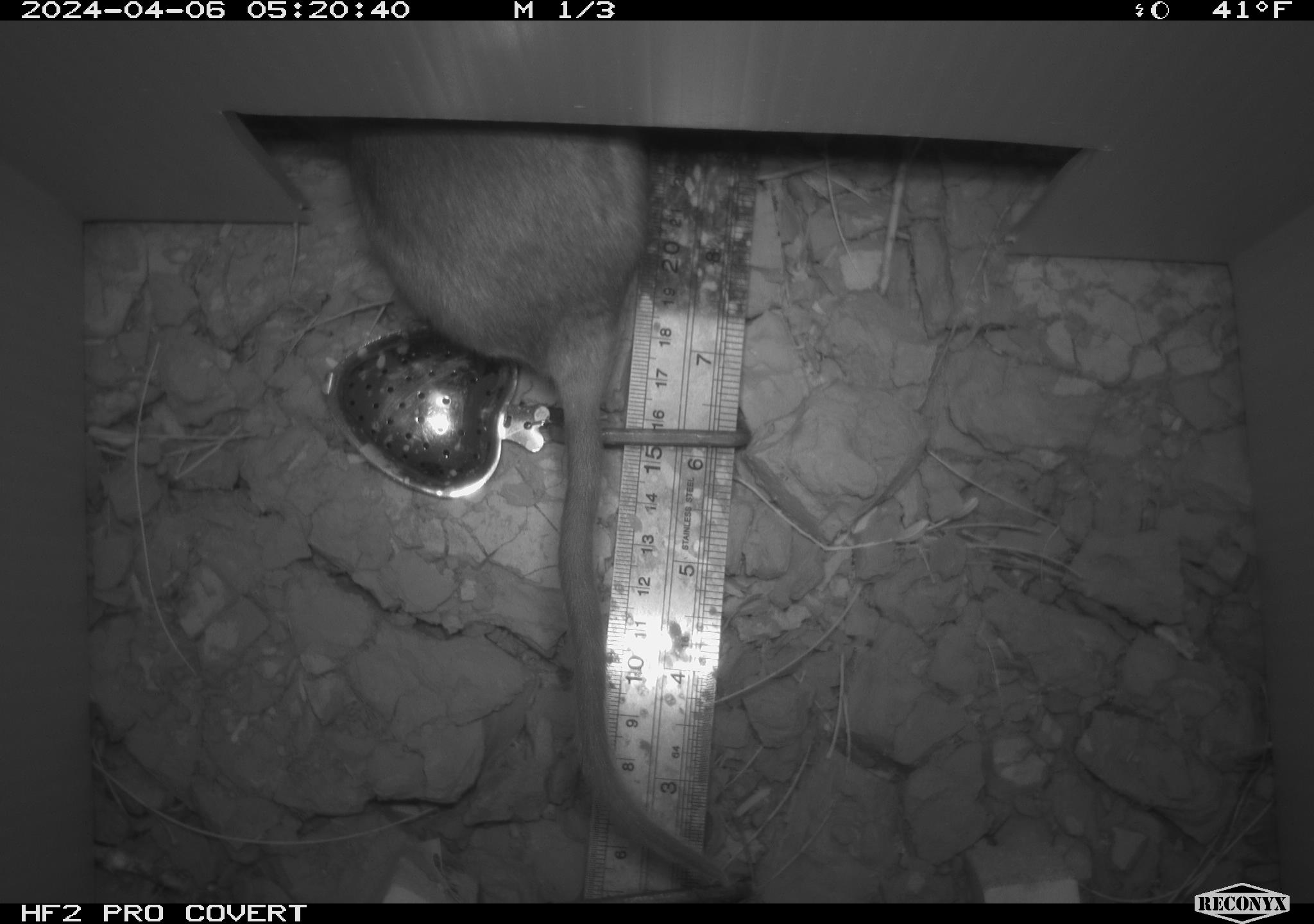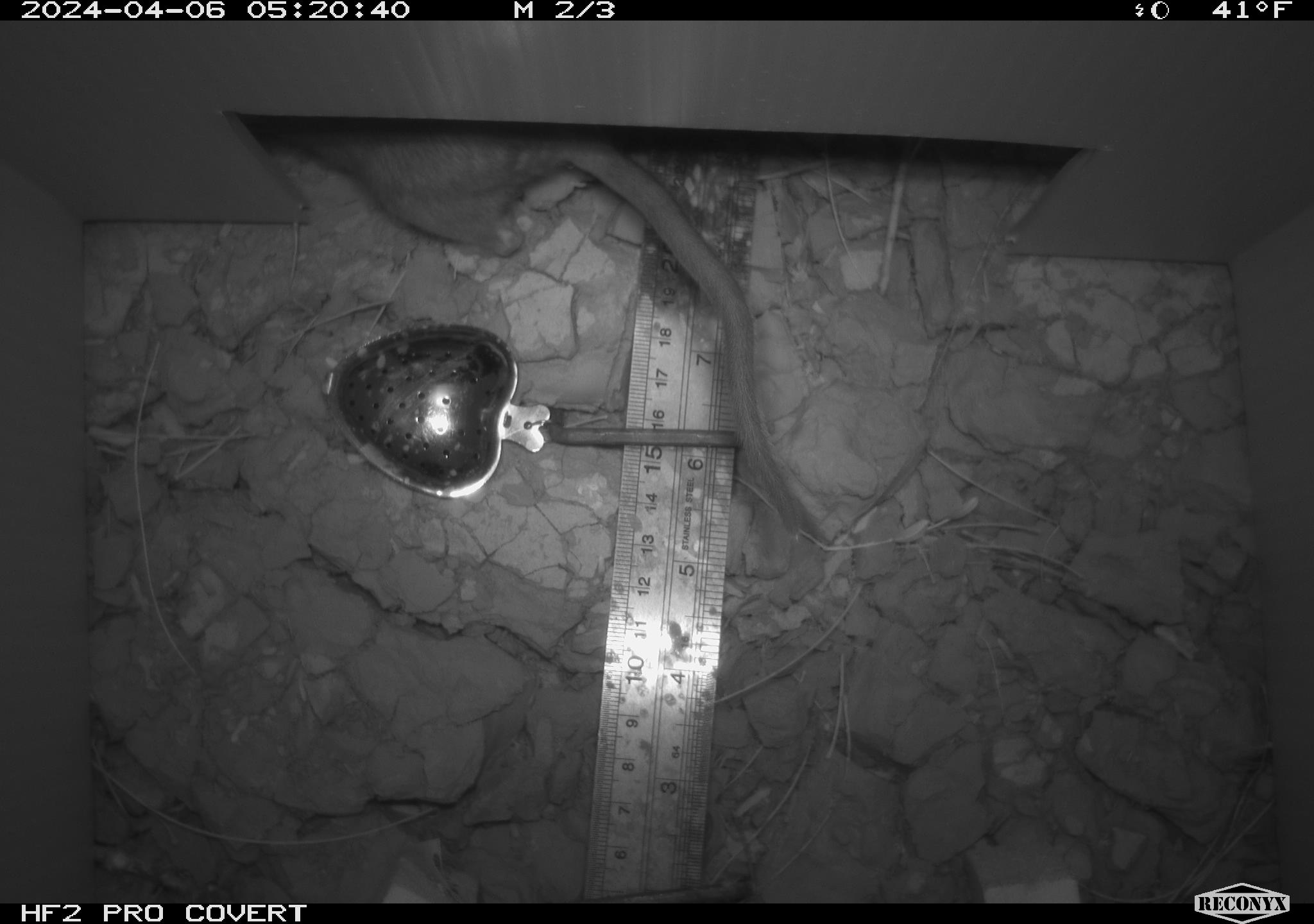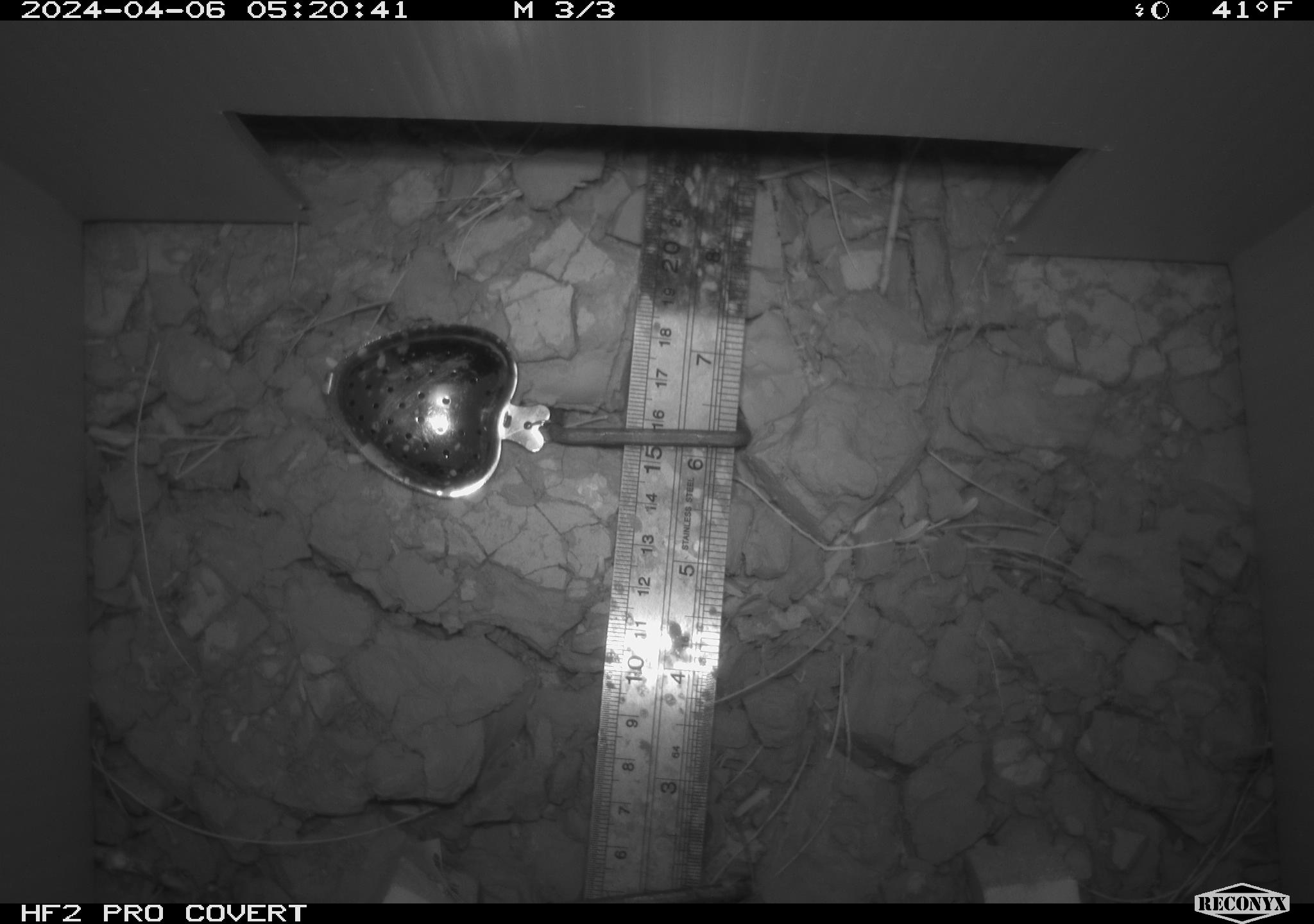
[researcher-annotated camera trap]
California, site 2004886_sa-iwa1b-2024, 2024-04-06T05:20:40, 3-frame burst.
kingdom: Animalia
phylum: Chordata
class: Mammalia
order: Rodentia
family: Cricetidae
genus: Neotoma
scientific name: Neotoma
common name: pack rat or woodrat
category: neotoma species